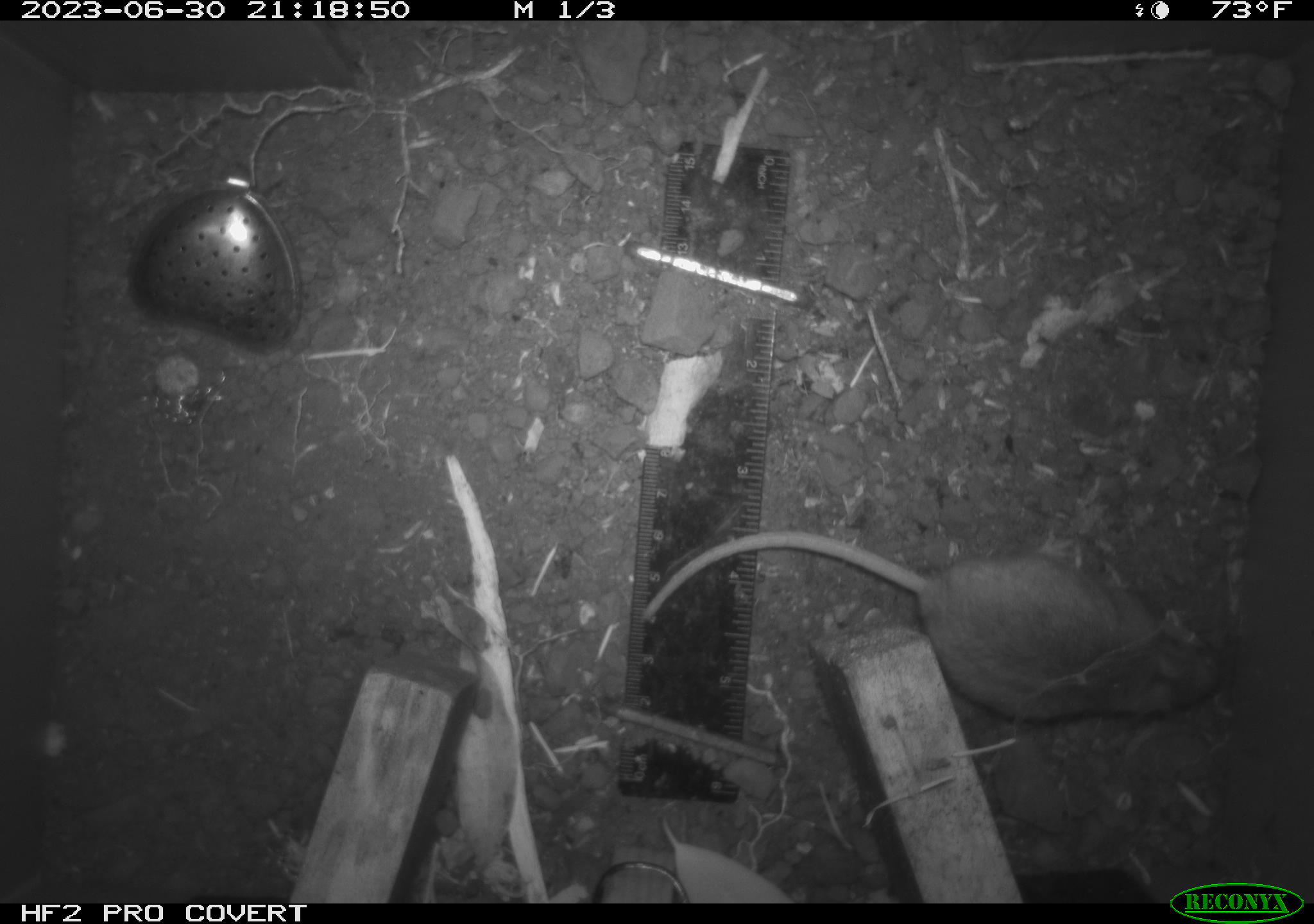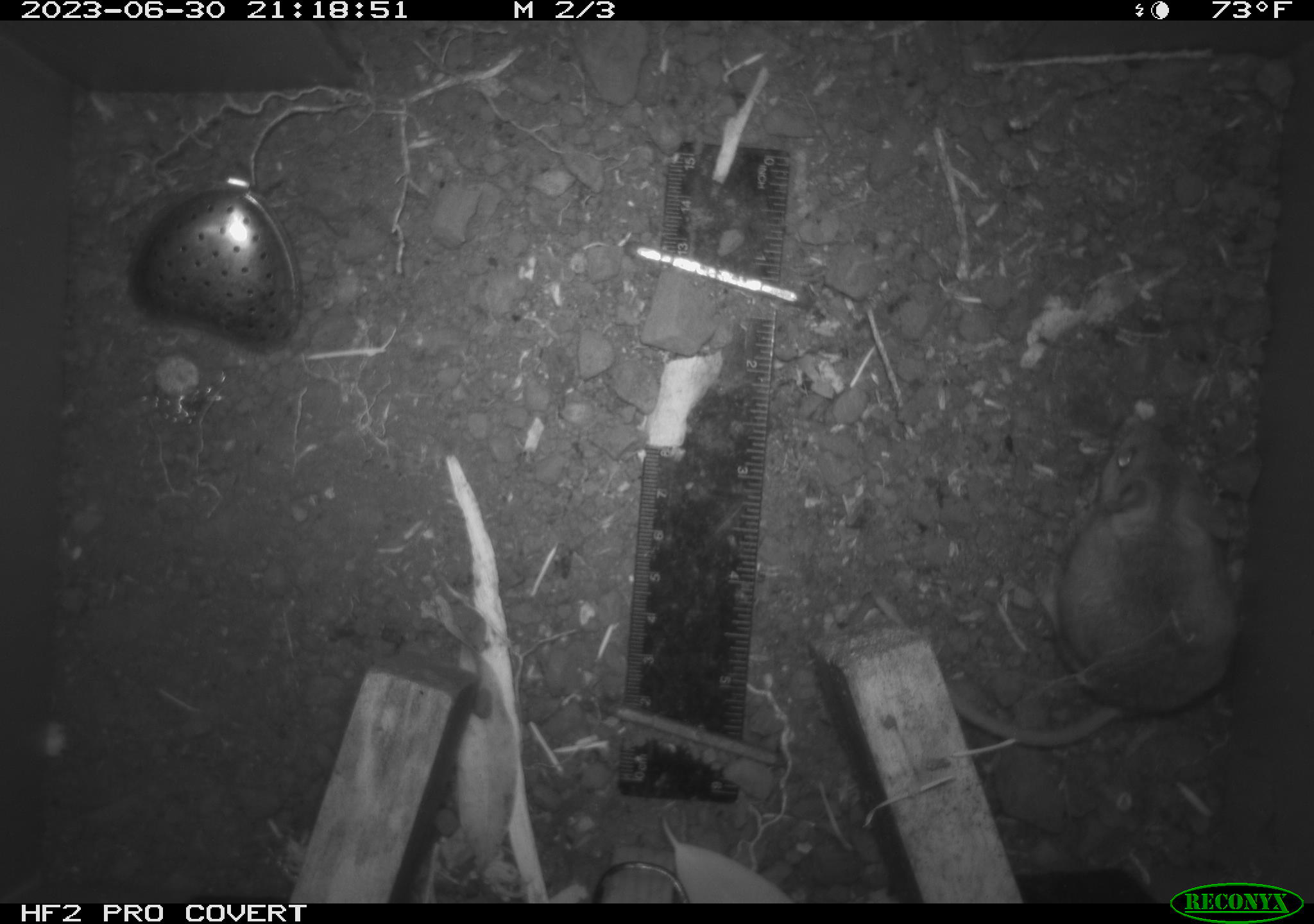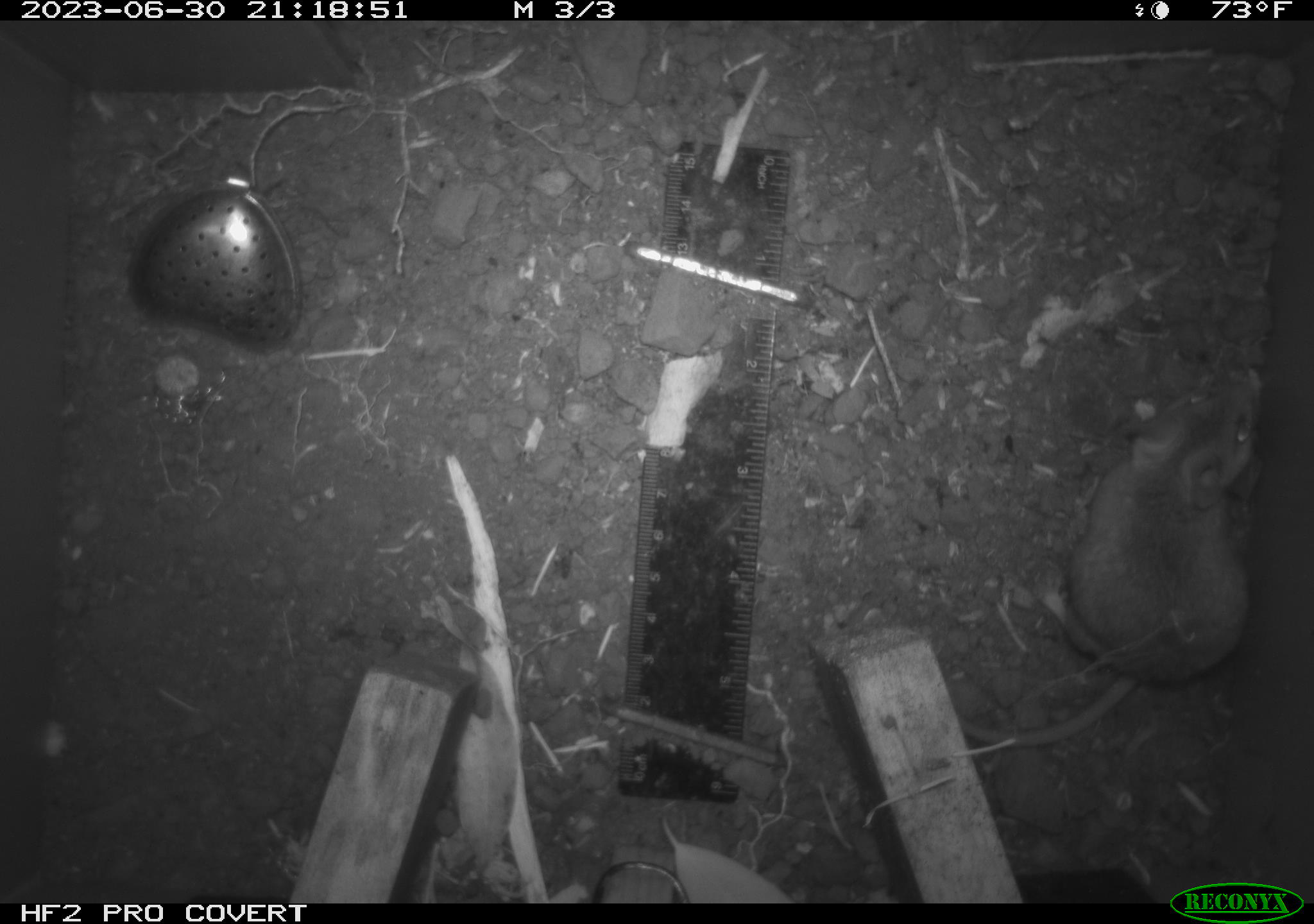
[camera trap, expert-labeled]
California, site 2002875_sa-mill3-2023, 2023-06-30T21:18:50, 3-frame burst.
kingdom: Animalia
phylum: Chordata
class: Mammalia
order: Rodentia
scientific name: Rodentia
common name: mouse species